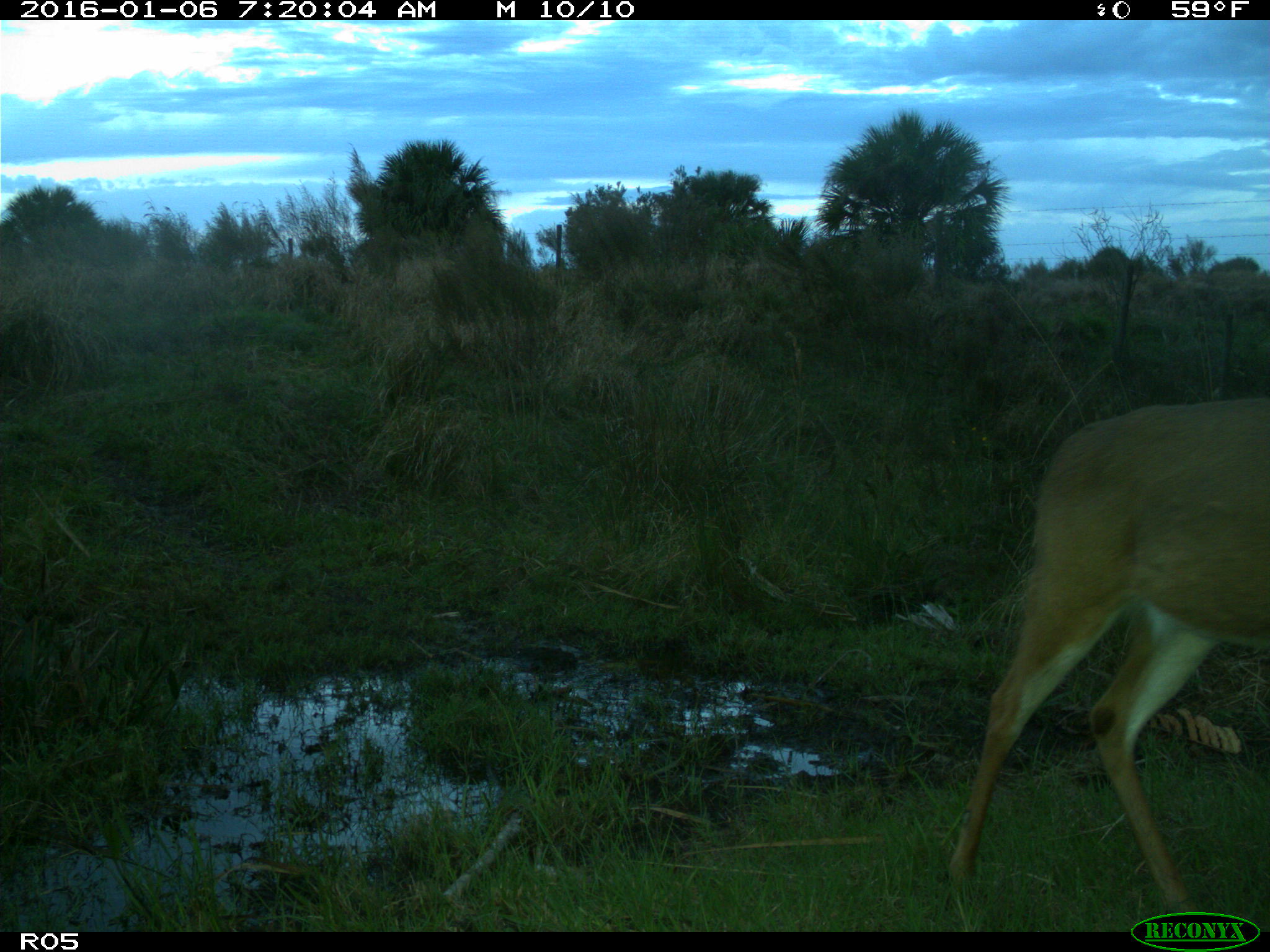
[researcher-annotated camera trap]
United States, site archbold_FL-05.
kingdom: Animalia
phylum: Chordata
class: Mammalia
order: Artiodactyla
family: Cervidae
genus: Odocoileus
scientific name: Odocoileus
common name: deer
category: unidentified deer